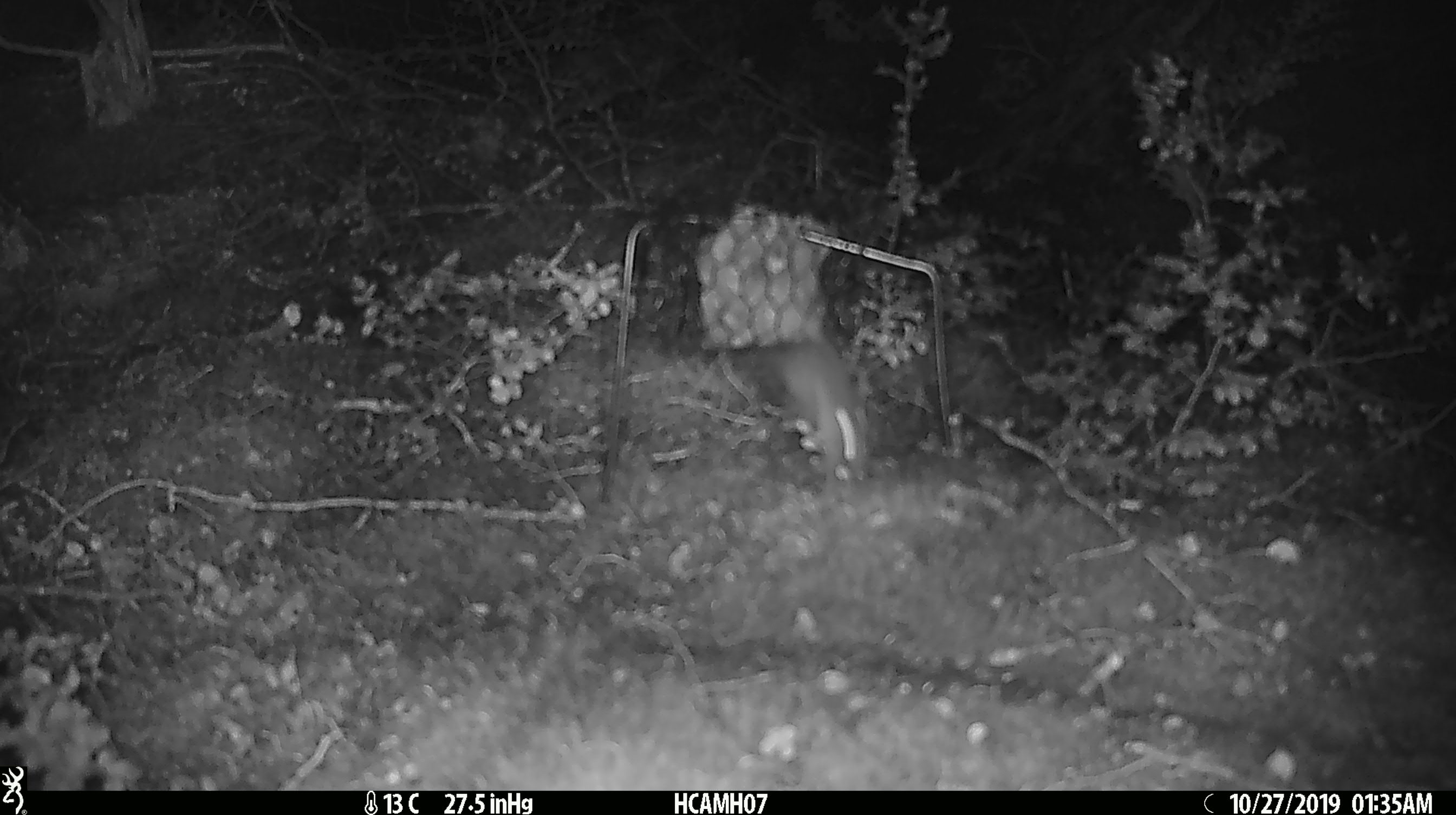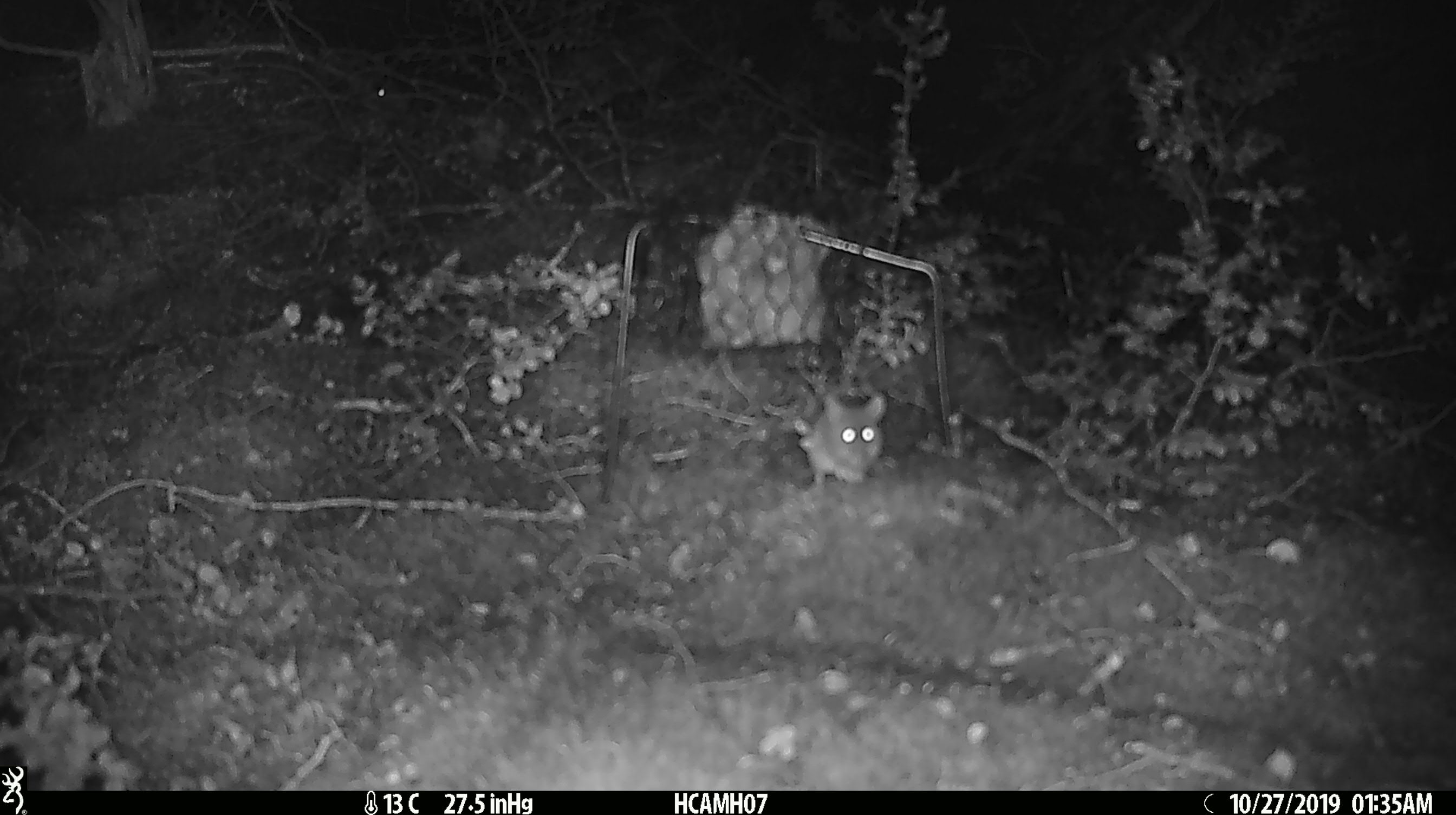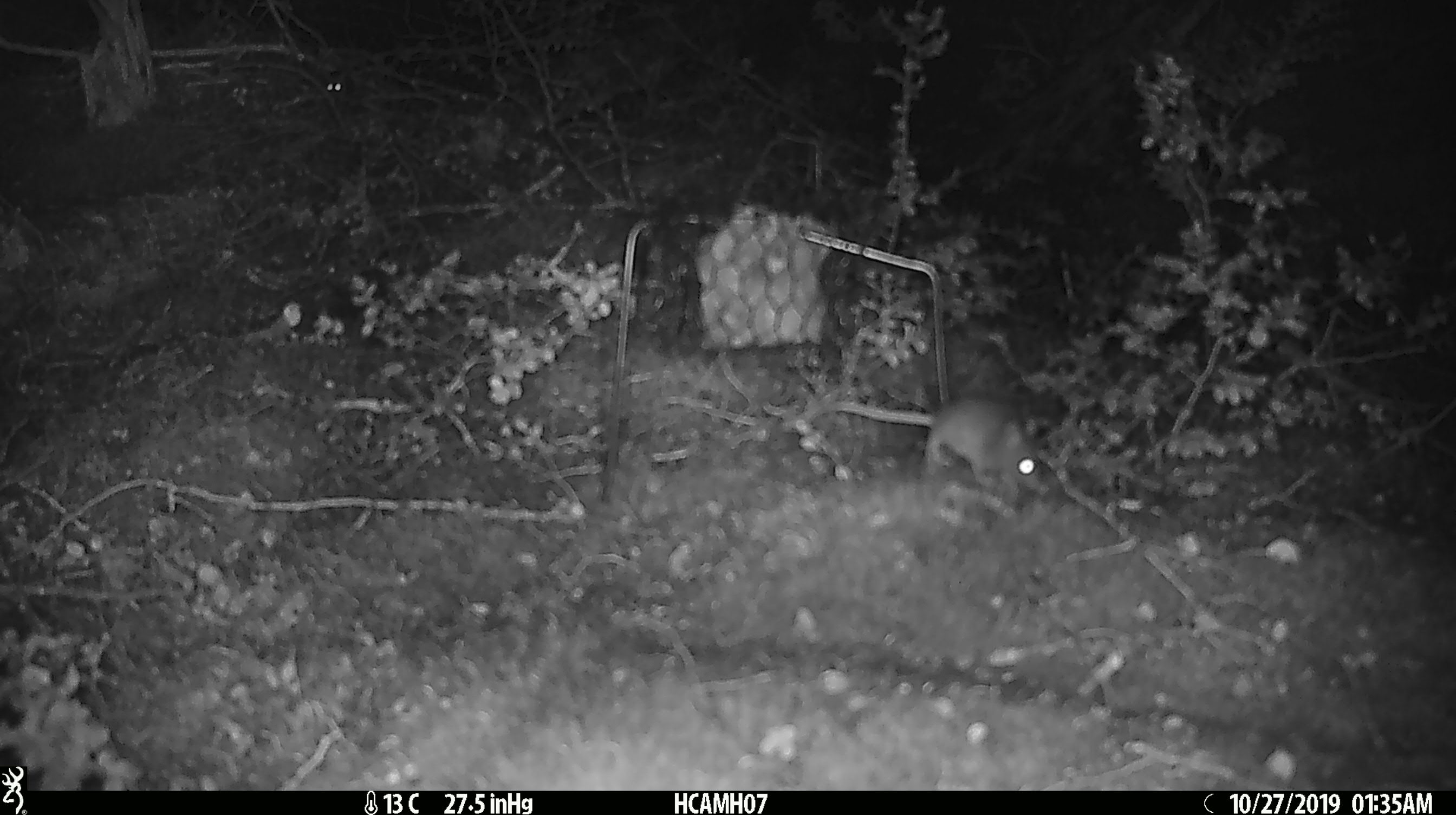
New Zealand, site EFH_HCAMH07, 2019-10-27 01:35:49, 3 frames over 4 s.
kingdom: Animalia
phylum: Chordata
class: Mammalia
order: Rodentia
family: Muridae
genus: Mus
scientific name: Mus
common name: mouse